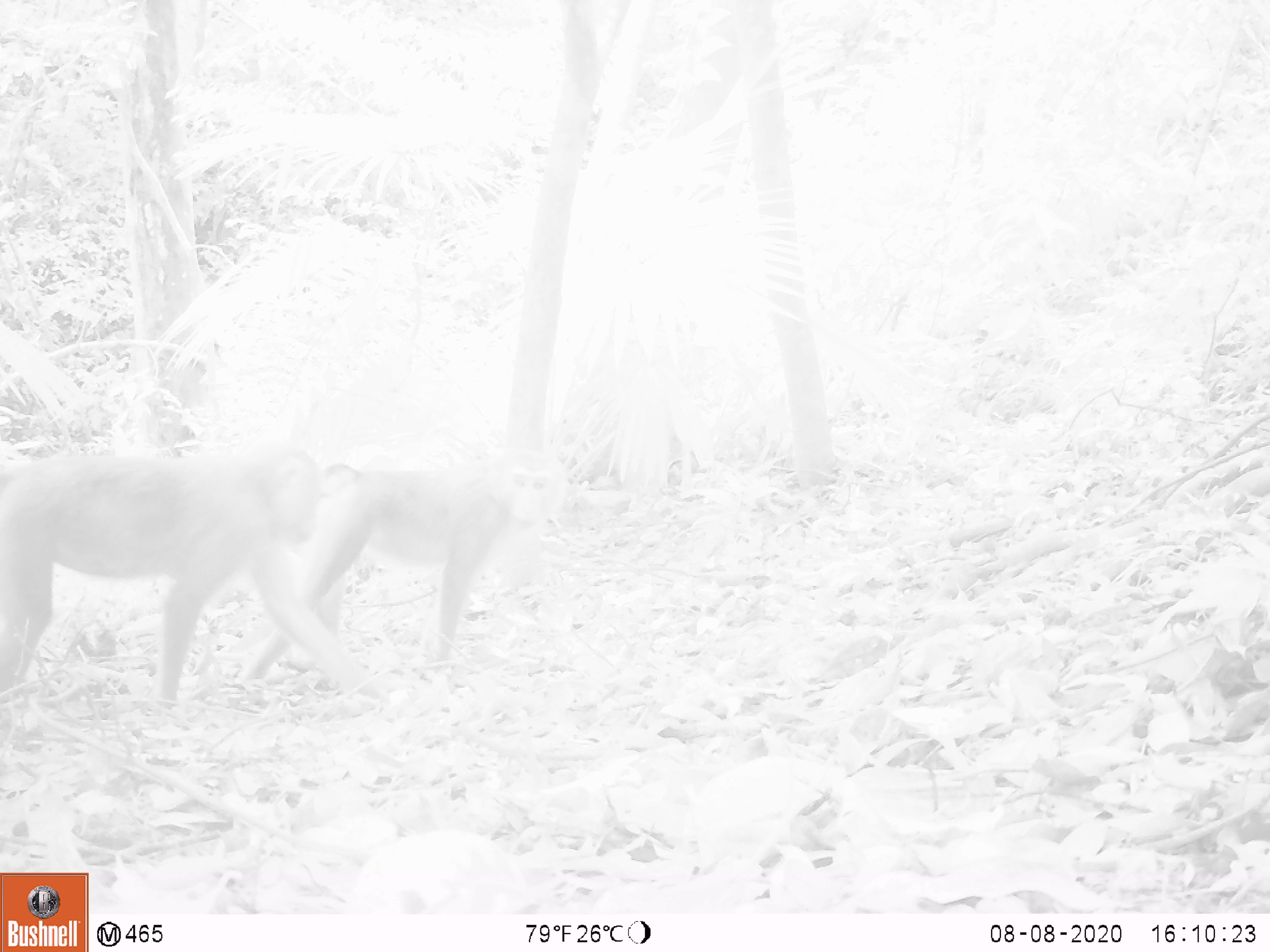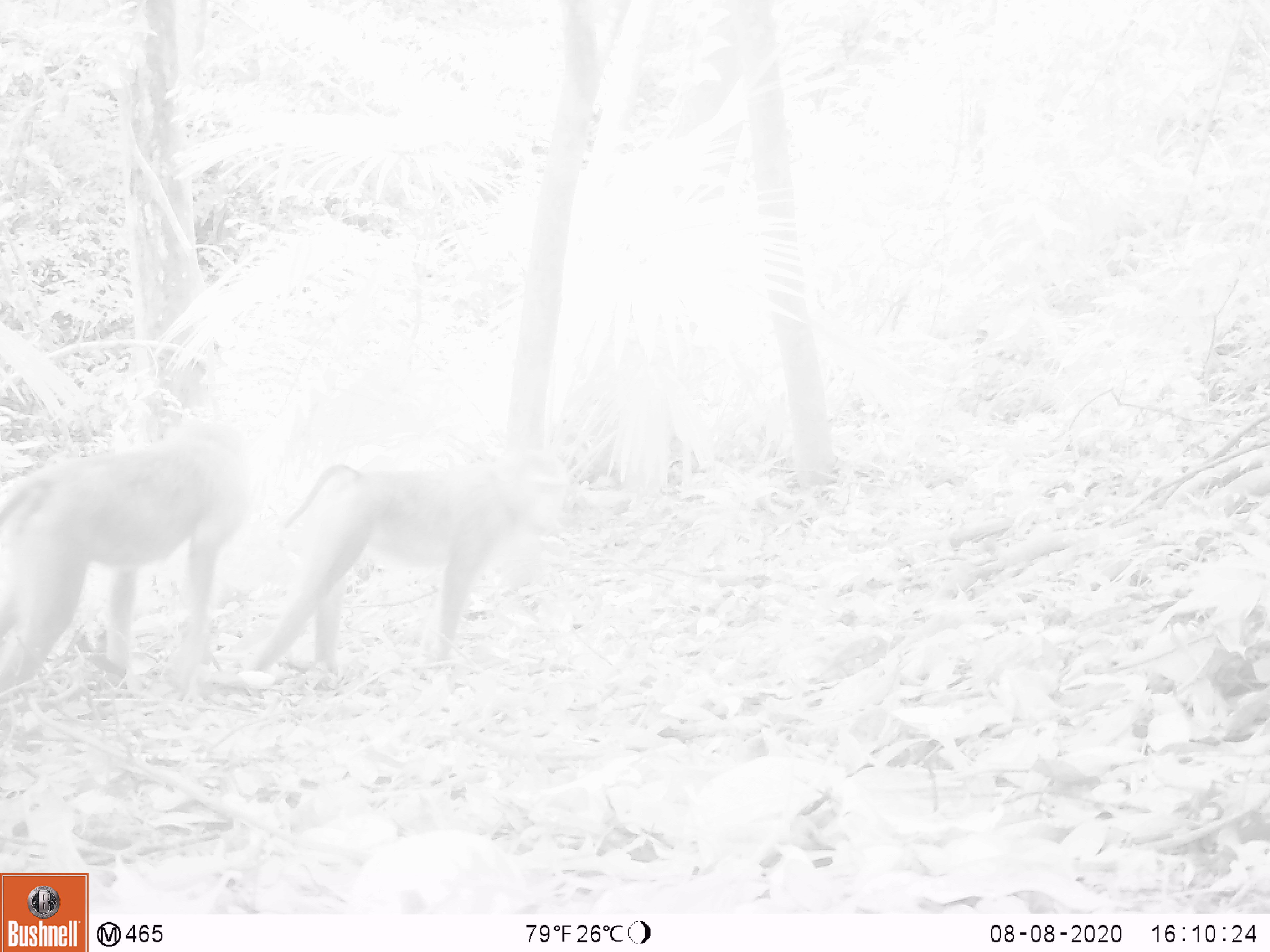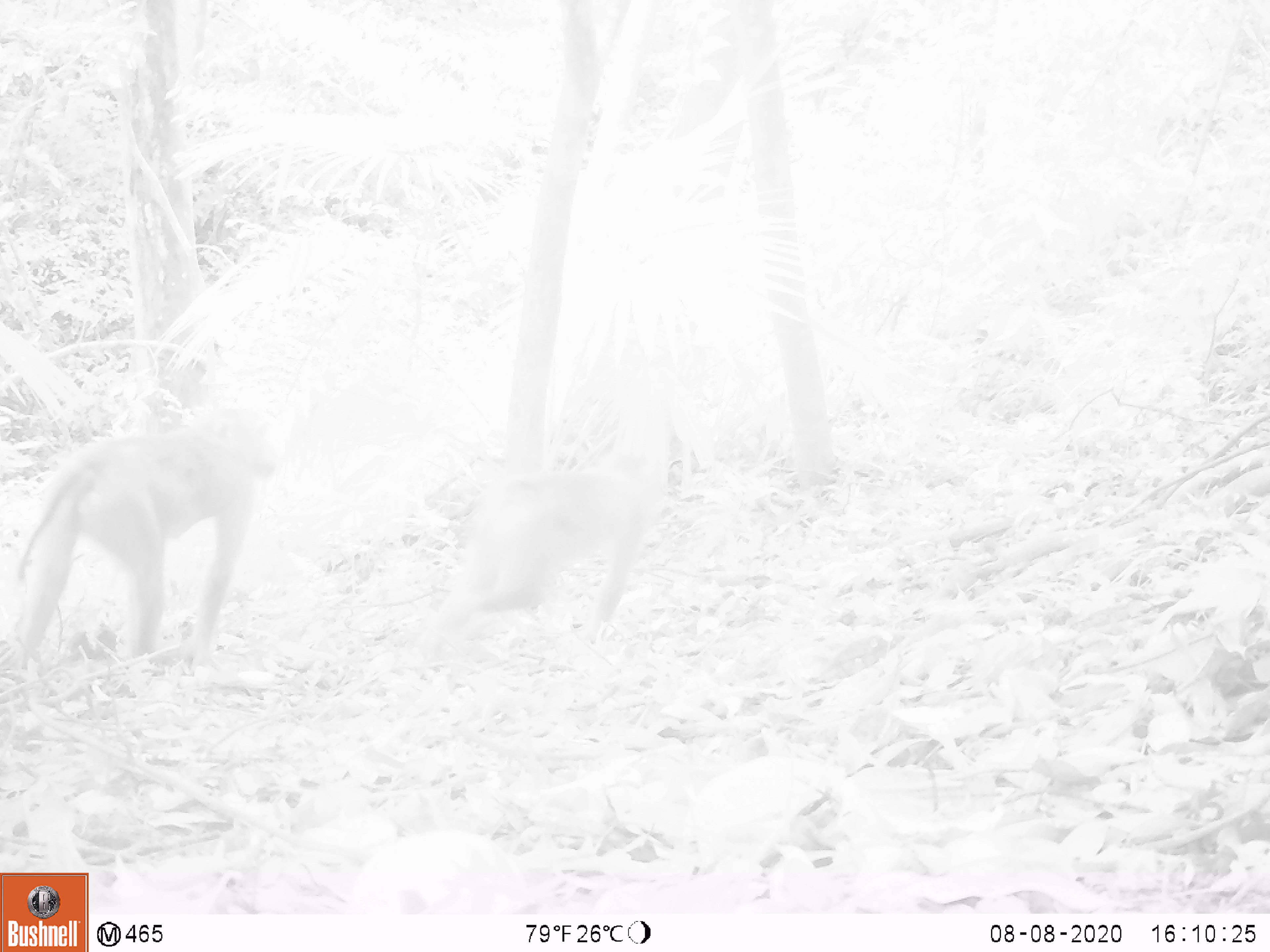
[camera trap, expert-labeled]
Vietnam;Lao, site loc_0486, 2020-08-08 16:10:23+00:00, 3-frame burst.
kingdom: Animalia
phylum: Chordata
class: Mammalia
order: Primates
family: Cercopithecidae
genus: Macaca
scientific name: Macaca nemestrina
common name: pig-tailed macaque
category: pig tailed macaque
Pig tailed macaque (pig-tailed macaque) (Macaca nemestrina). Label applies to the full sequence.